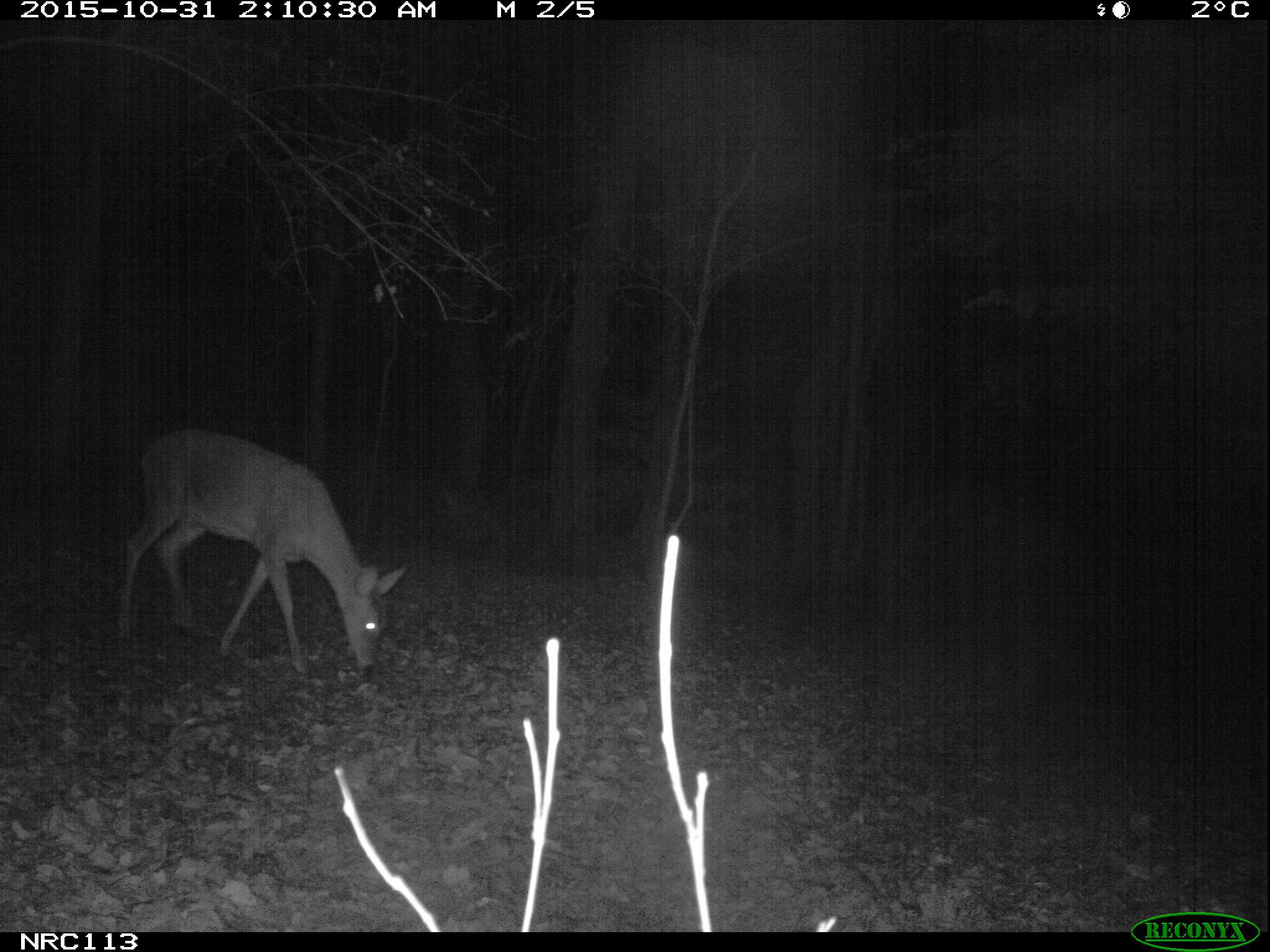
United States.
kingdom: Animalia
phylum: Chordata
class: Mammalia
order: Artiodactyla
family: Cervidae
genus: Odocoileus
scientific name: Odocoileus virginianus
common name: white-tailed deer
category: White Tailed Deer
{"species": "White Tailed Deer (white-tailed deer) (Odocoileus virginianus)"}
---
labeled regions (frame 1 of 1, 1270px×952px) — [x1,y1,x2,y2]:
White Tailed Deer: [106,422,411,678]